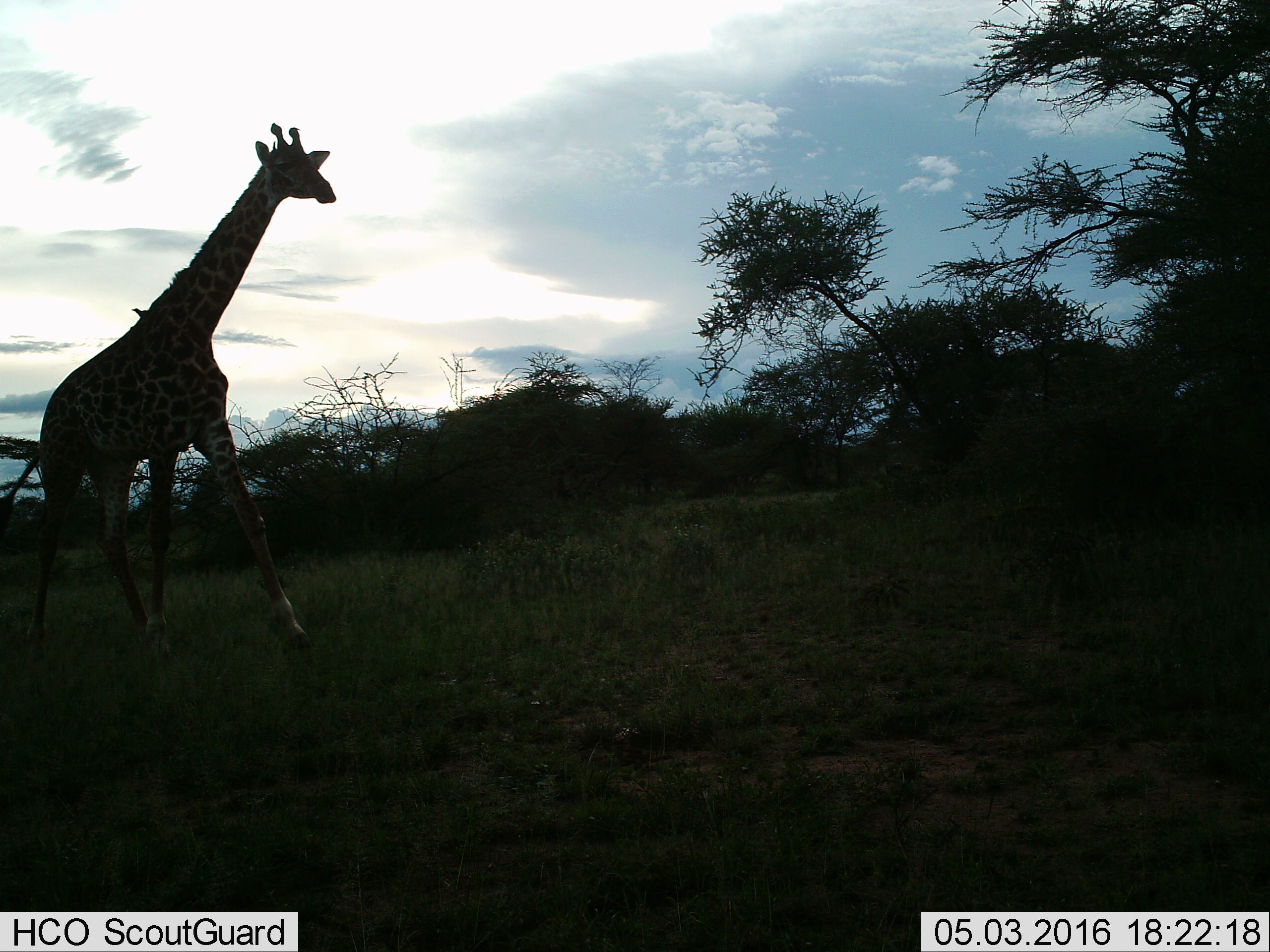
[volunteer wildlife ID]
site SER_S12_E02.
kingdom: Animalia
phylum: Chordata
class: Mammalia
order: Artiodactyla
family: Giraffidae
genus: Giraffa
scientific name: Giraffa camelopardalis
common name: giraffe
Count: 1.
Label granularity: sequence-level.